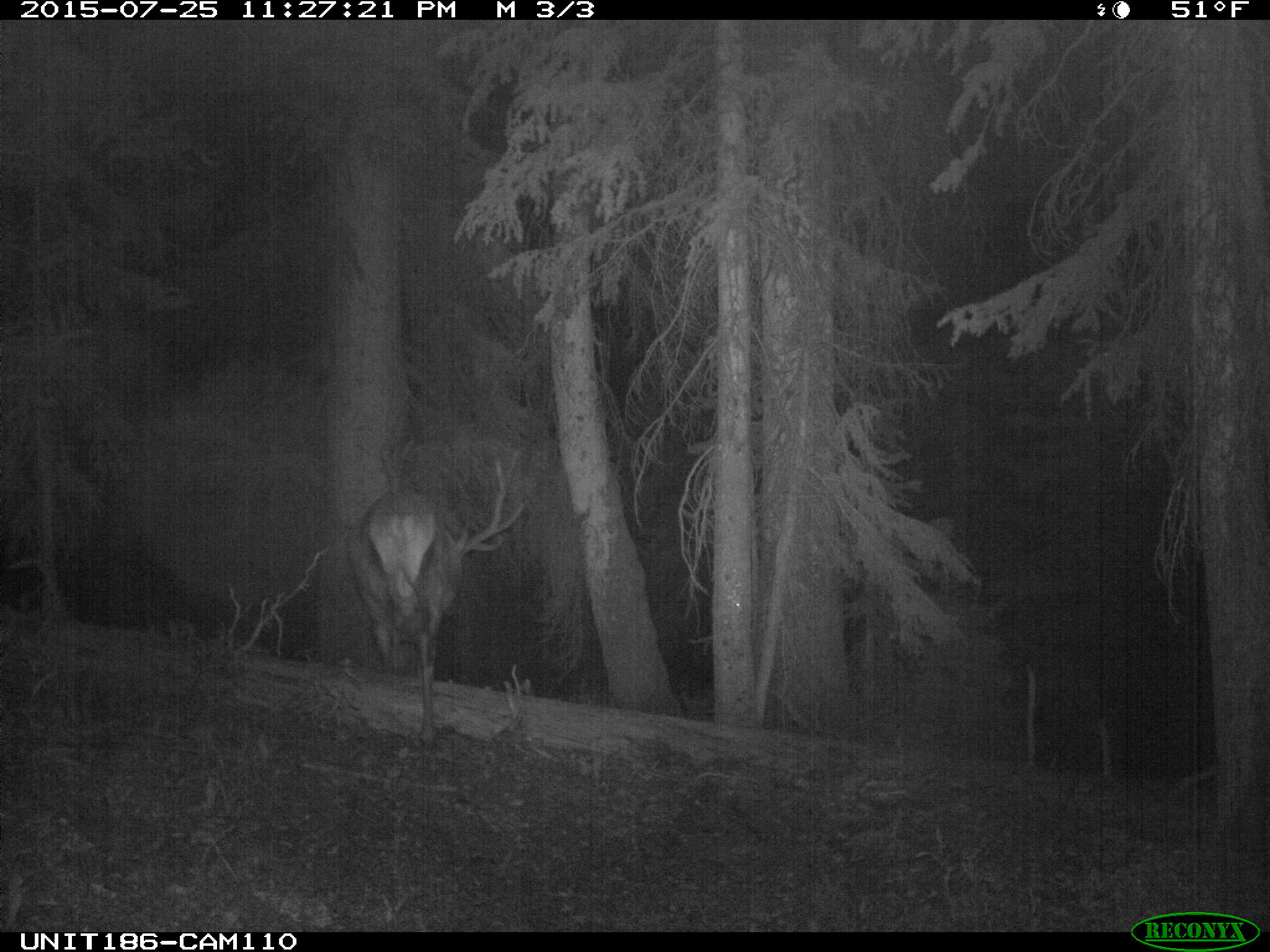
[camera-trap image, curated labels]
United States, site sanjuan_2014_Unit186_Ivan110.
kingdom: Animalia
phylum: Chordata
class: Mammalia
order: Artiodactyla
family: Cervidae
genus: Cervus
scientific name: Cervus elaphus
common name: red deer